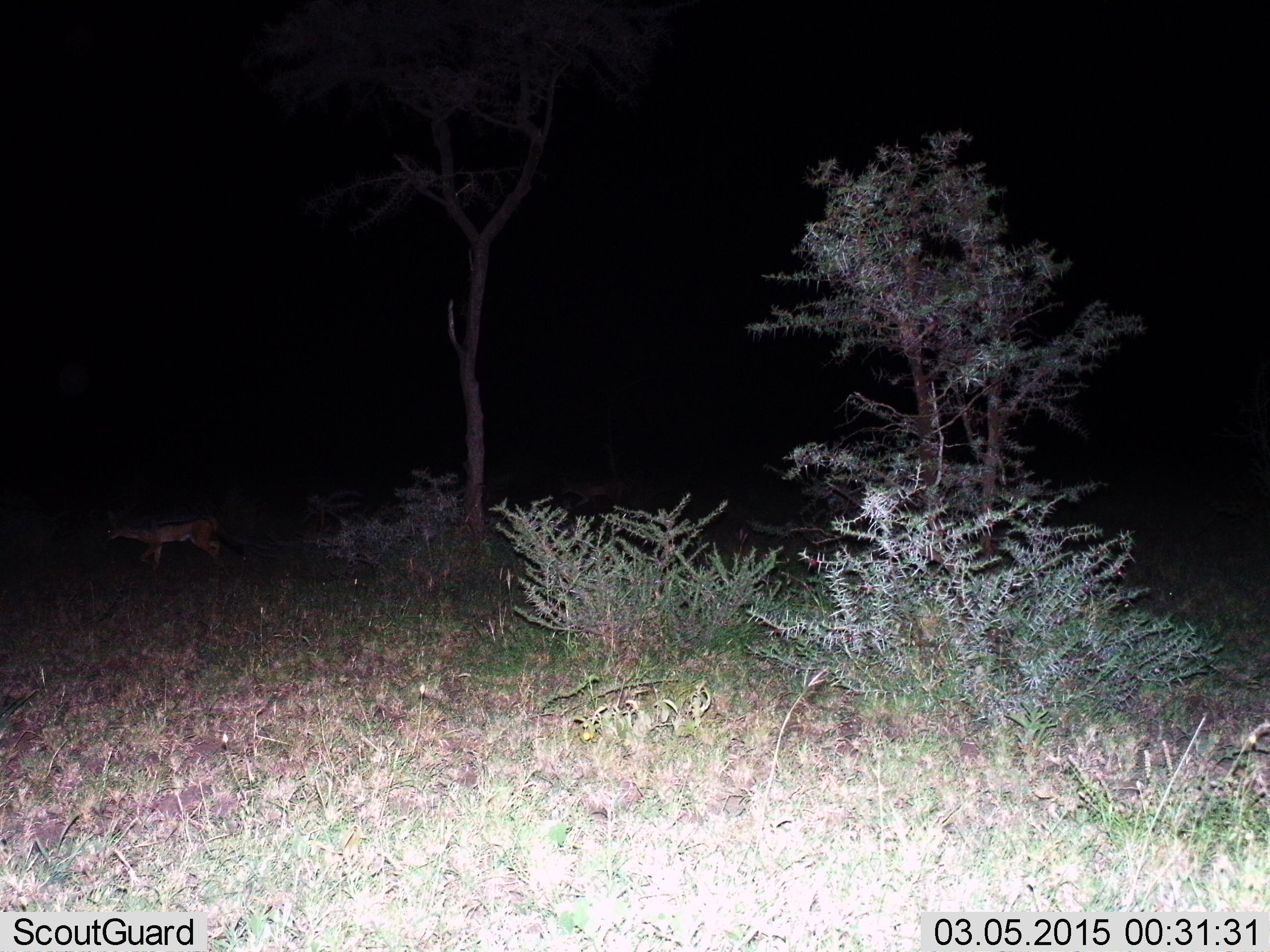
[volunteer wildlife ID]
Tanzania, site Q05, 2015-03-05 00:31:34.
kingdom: Animalia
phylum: Chordata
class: Mammalia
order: Carnivora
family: Canidae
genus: Lupulella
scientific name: Lupulella mesomelas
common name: black-backed jackal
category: jackal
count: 1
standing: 38%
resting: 0%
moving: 62%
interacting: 0%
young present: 0%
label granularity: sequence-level